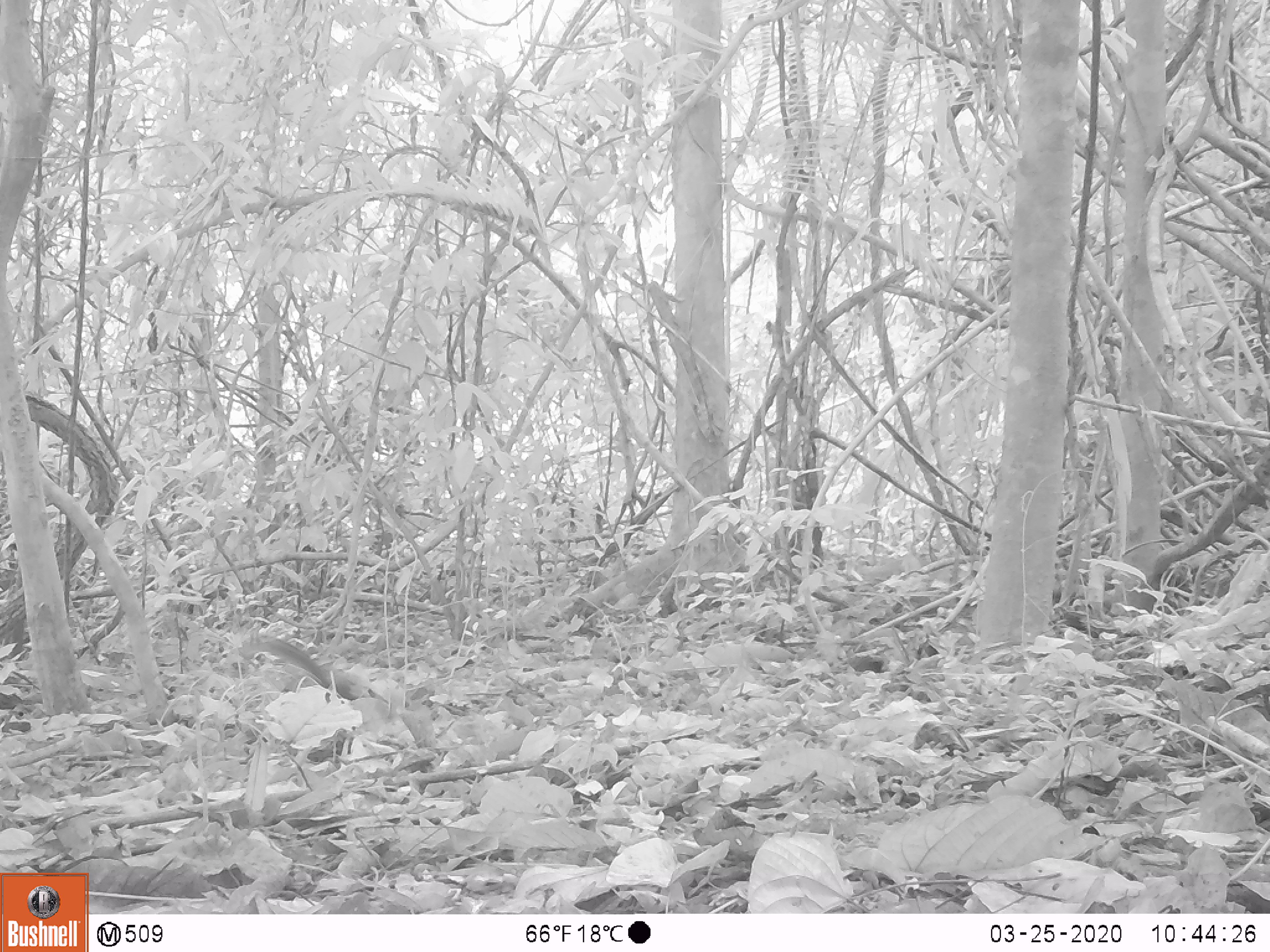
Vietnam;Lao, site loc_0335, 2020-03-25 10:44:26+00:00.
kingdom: Animalia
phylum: Chordata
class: Mammalia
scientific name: Mammalia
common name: mammal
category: unidentified small mammal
Unidentified small mammal (mammal) (Mammalia). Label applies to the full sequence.